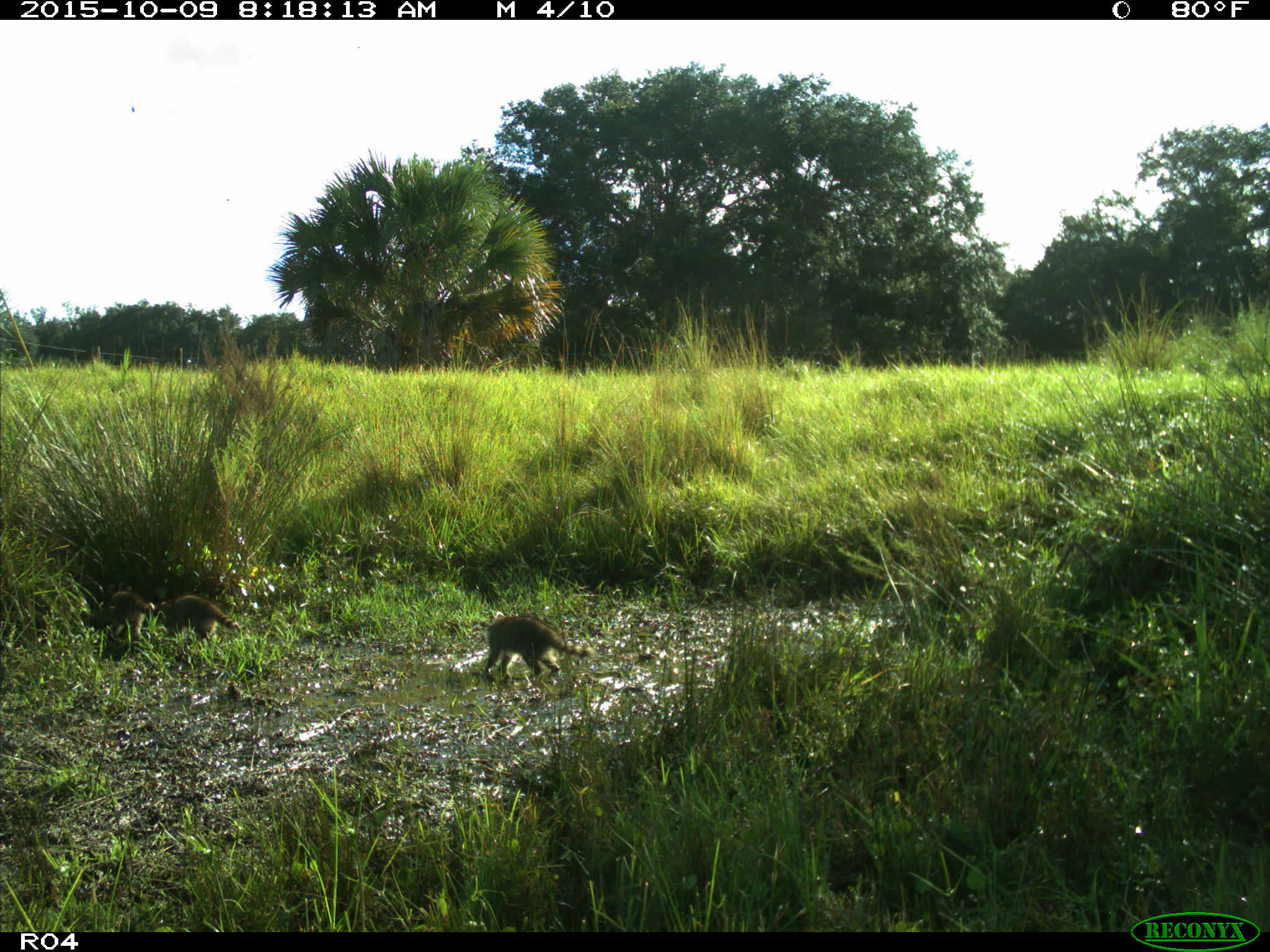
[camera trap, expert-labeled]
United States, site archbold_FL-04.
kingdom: Animalia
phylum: Chordata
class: Mammalia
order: Carnivora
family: Procyonidae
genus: Procyon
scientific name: Procyon lotor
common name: common raccoon